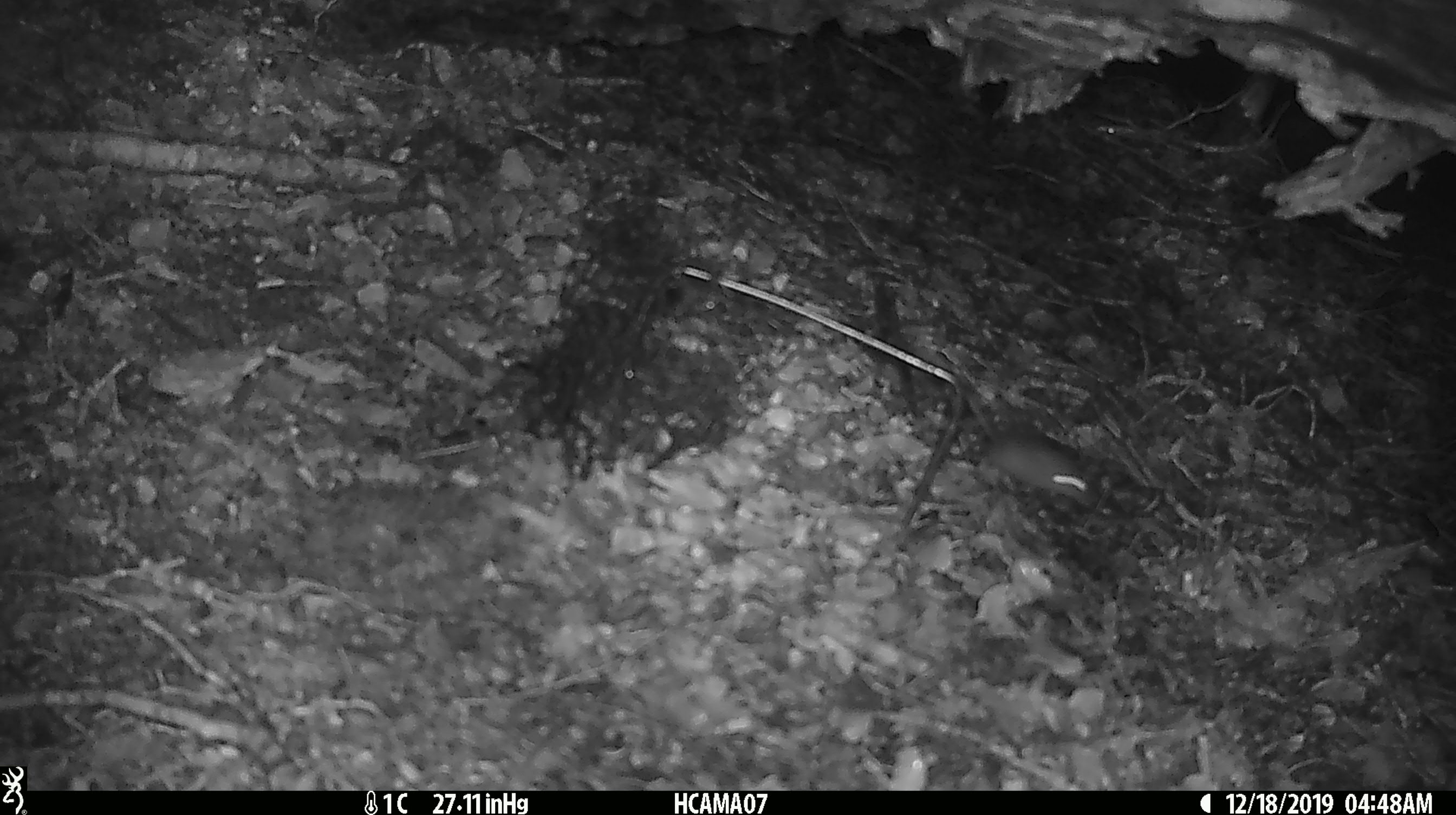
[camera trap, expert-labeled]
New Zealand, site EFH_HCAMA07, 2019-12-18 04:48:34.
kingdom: Animalia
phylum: Chordata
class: Mammalia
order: Rodentia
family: Muridae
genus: Mus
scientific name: Mus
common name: mouse